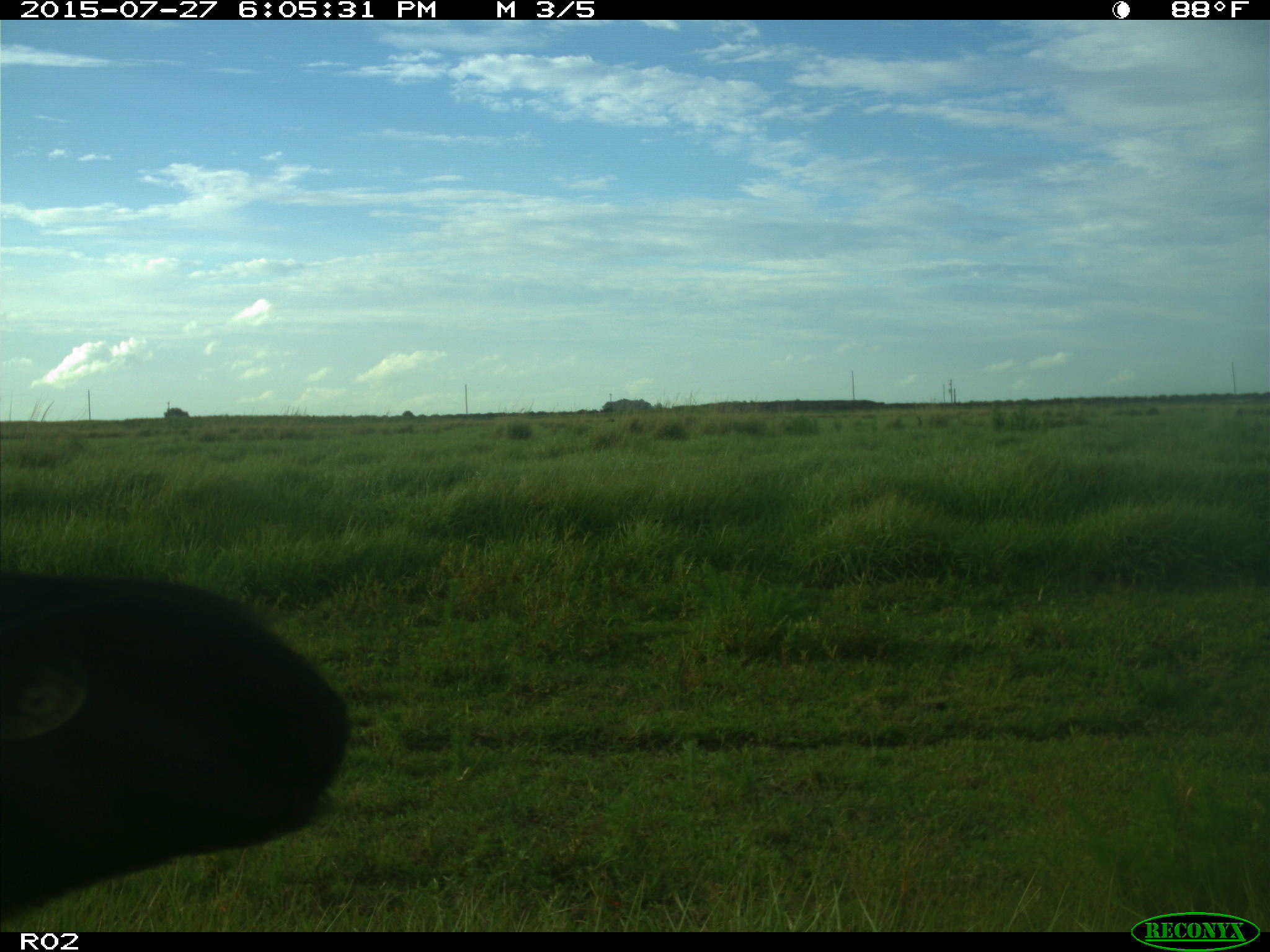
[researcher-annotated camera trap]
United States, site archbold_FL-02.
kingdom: Animalia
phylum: Chordata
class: Mammalia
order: Artiodactyla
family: Bovidae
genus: Bos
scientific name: Bos taurus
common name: domestic cow